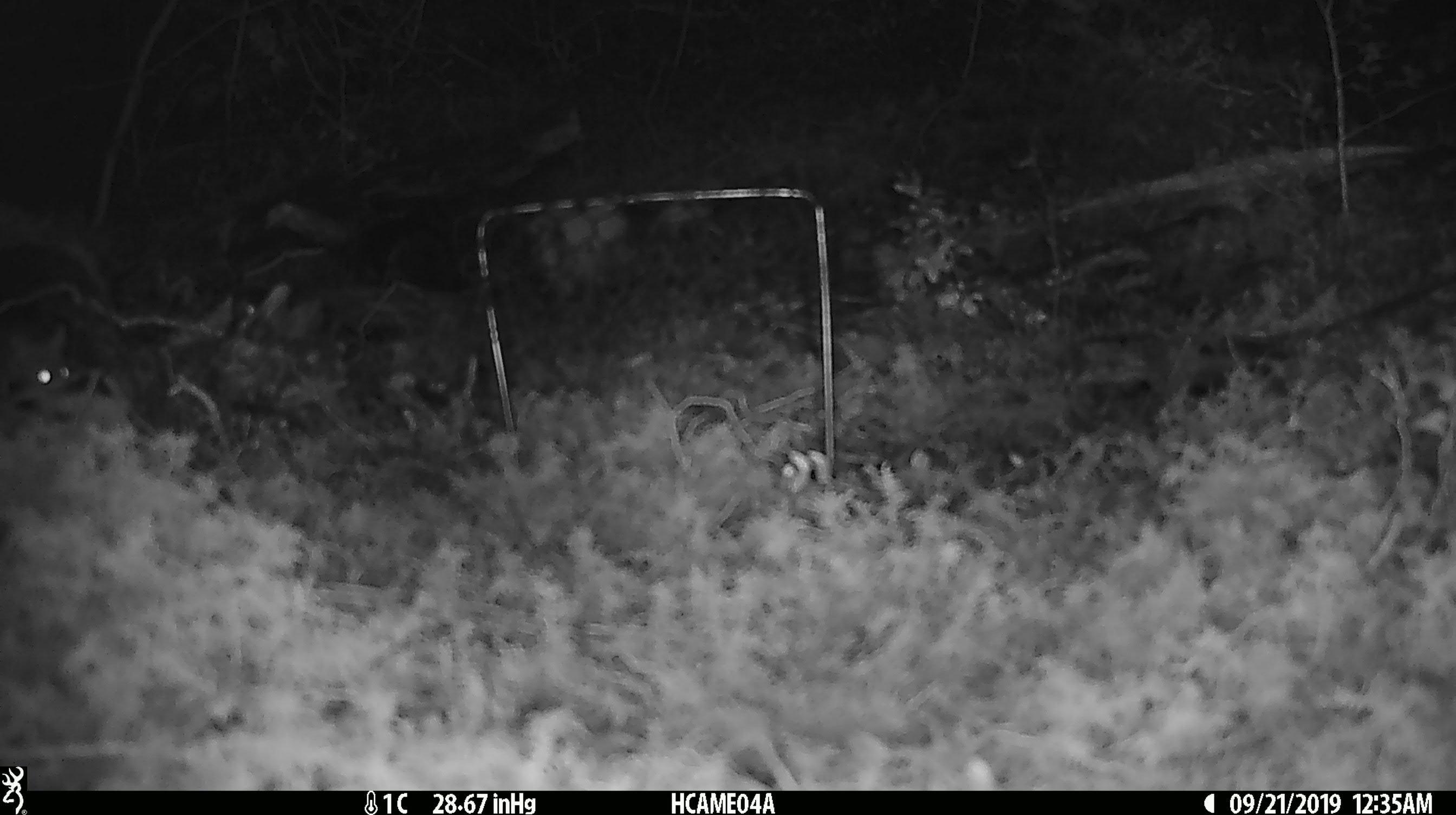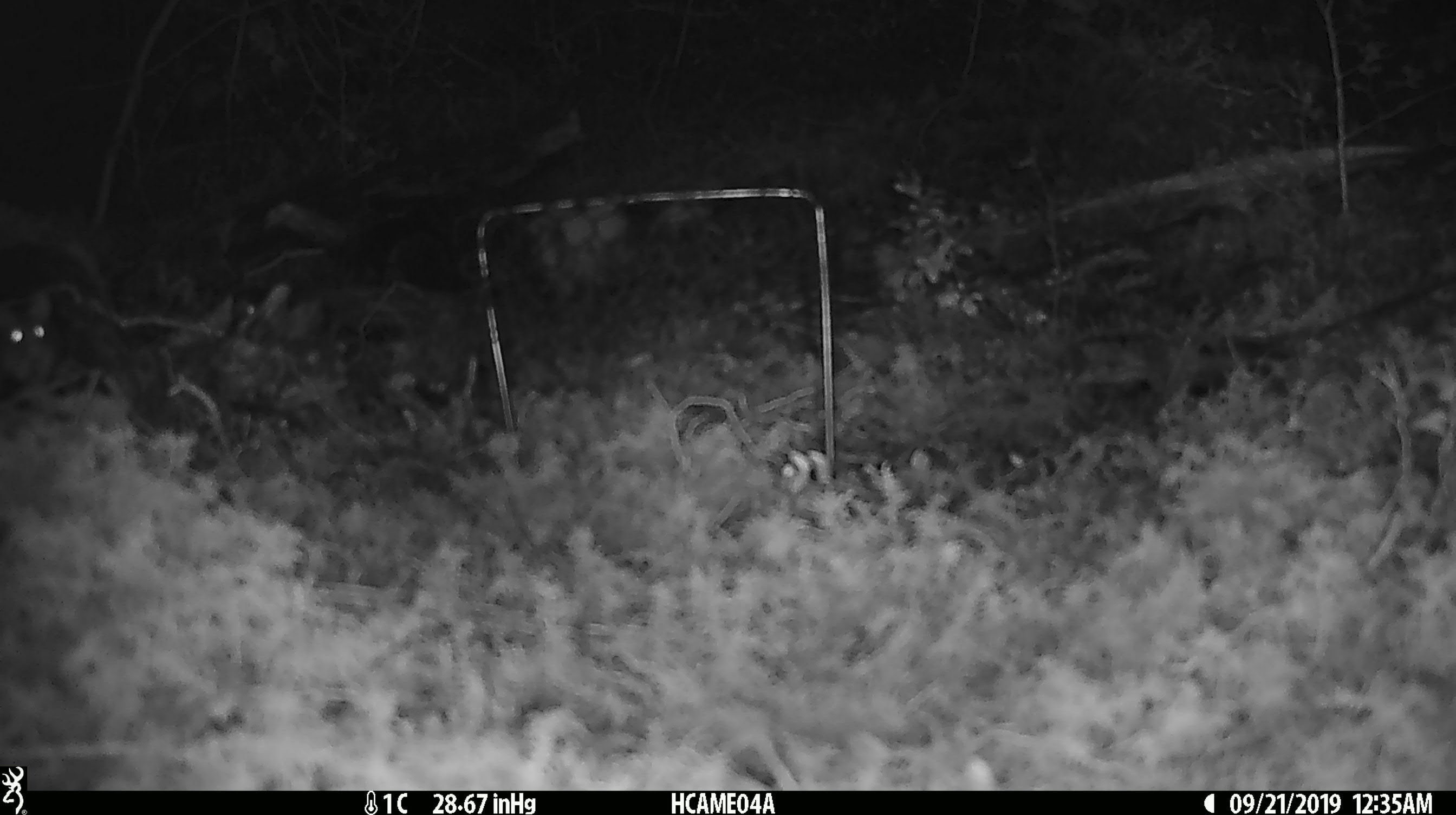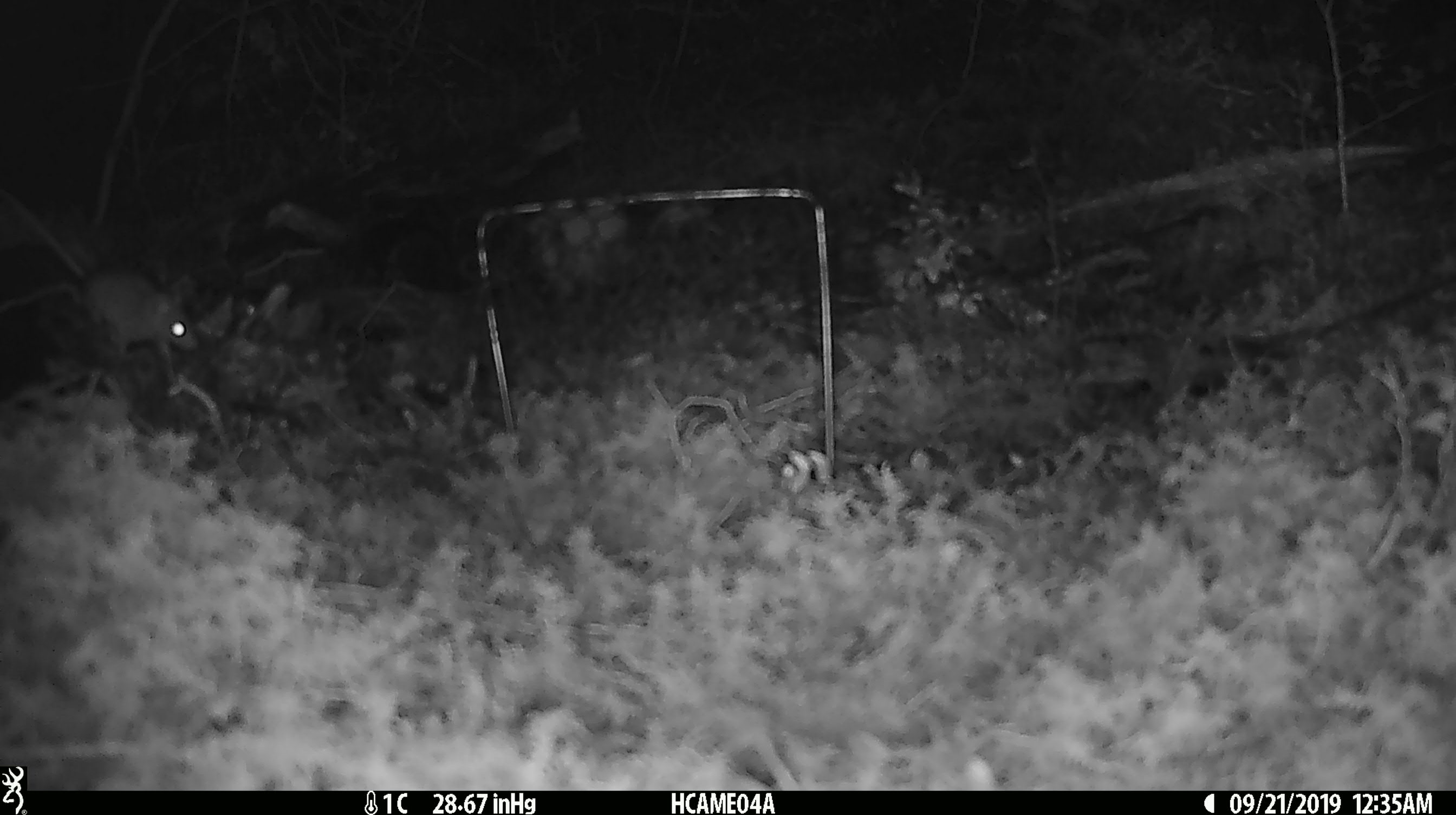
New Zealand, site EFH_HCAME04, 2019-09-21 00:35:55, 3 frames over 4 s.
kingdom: Animalia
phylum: Chordata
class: Mammalia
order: Rodentia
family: Muridae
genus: Mus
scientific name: Mus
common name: mouse